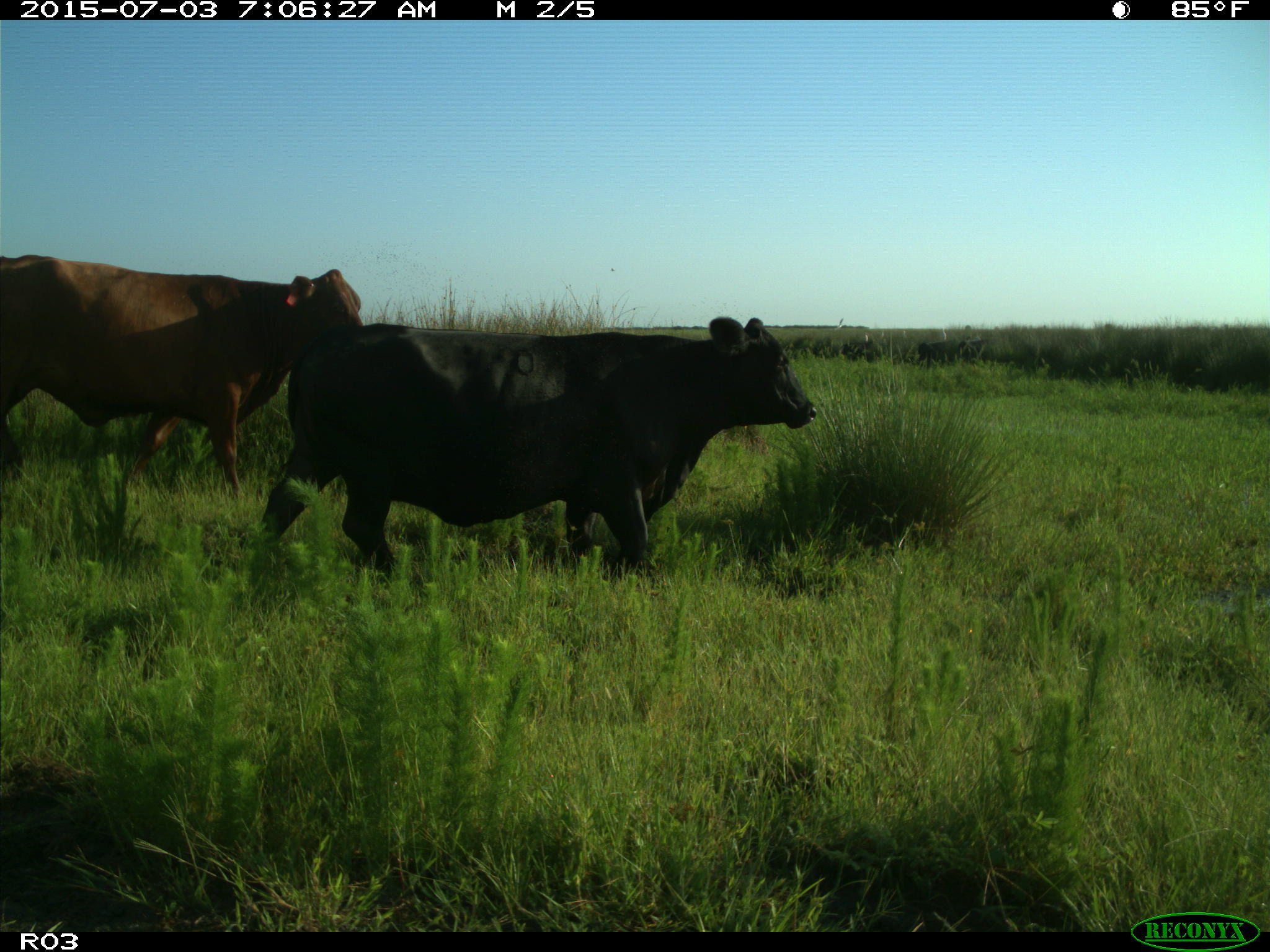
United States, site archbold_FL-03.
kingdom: Animalia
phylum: Chordata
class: Mammalia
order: Artiodactyla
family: Bovidae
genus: Bos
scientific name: Bos taurus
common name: domestic cow